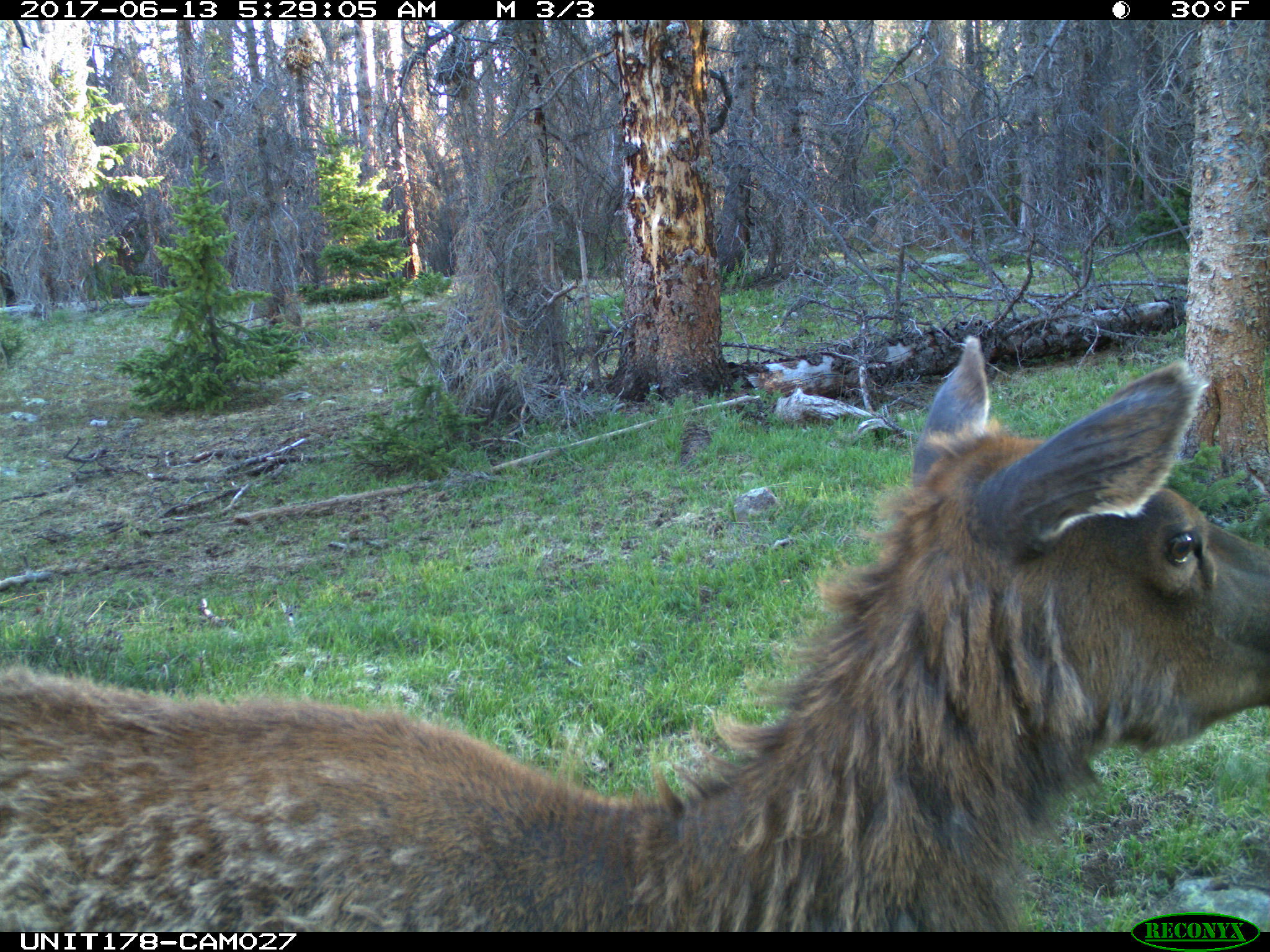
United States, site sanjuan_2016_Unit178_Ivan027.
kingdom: Animalia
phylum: Chordata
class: Mammalia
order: Artiodactyla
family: Cervidae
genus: Cervus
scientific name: Cervus elaphus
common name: red deer